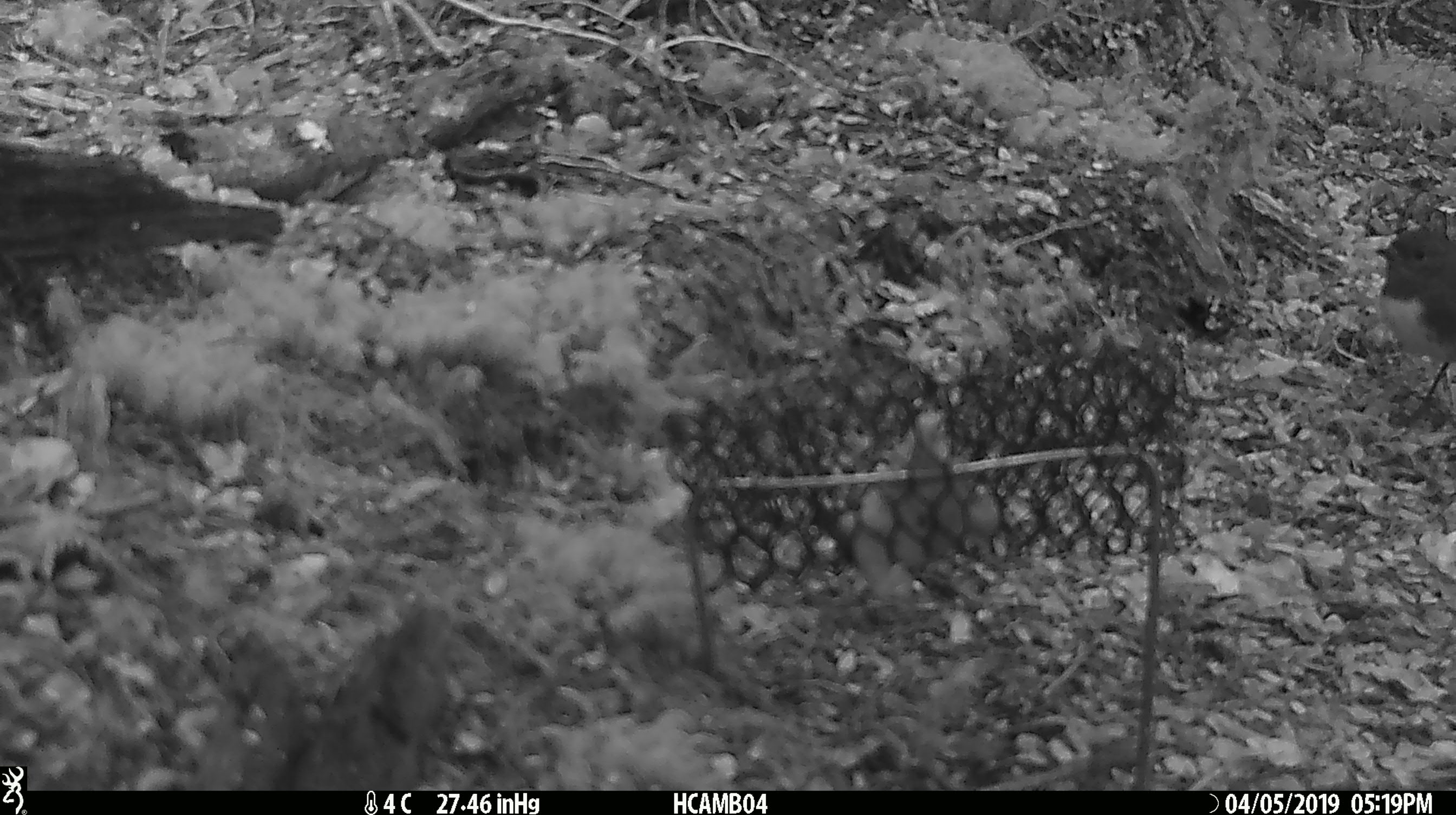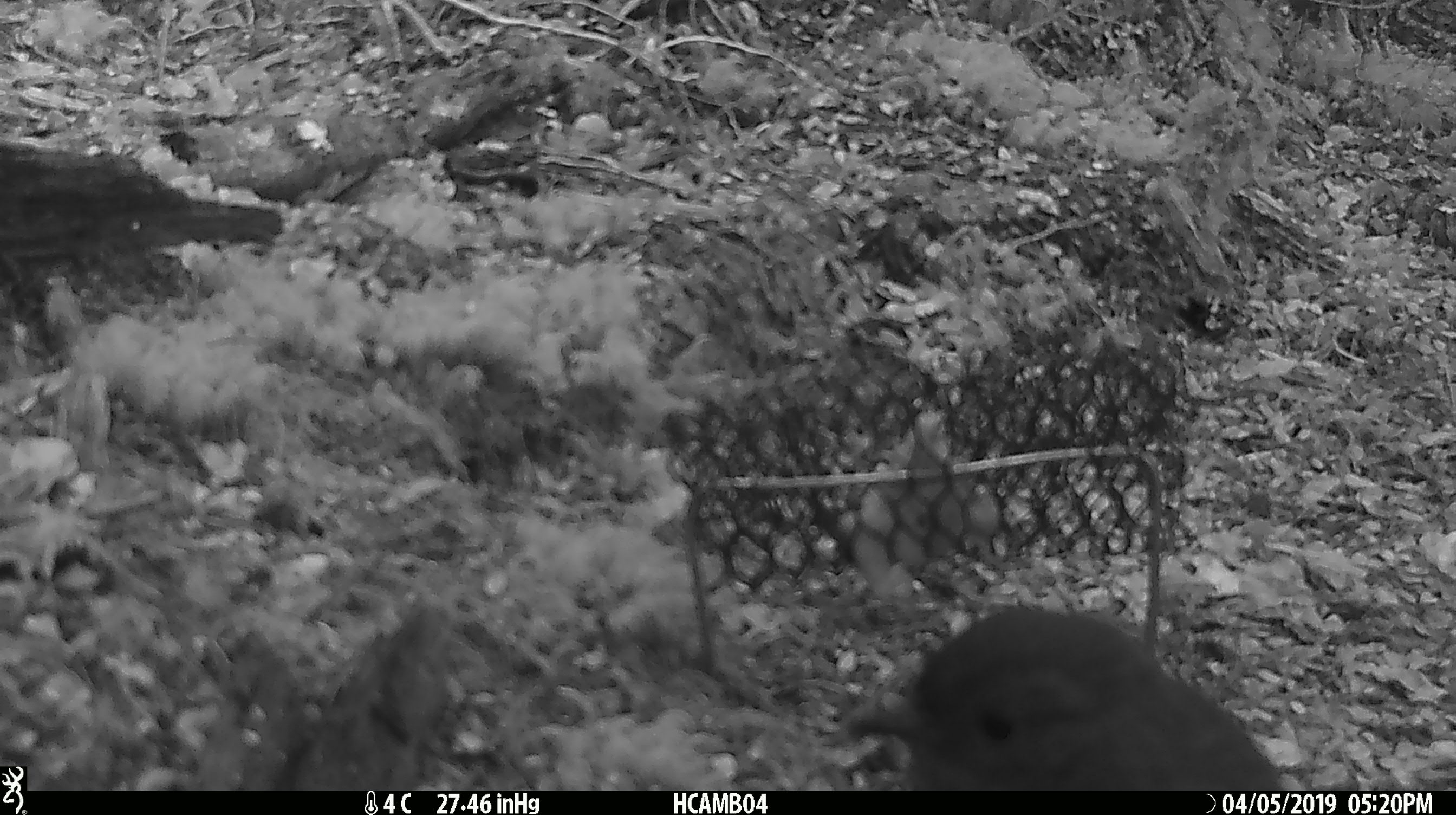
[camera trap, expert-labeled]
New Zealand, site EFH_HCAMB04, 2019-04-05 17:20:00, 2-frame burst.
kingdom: Animalia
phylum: Chordata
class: Aves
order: Passeriformes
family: Petroicidae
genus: Petroica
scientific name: Petroica australis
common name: new zealand robin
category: robin